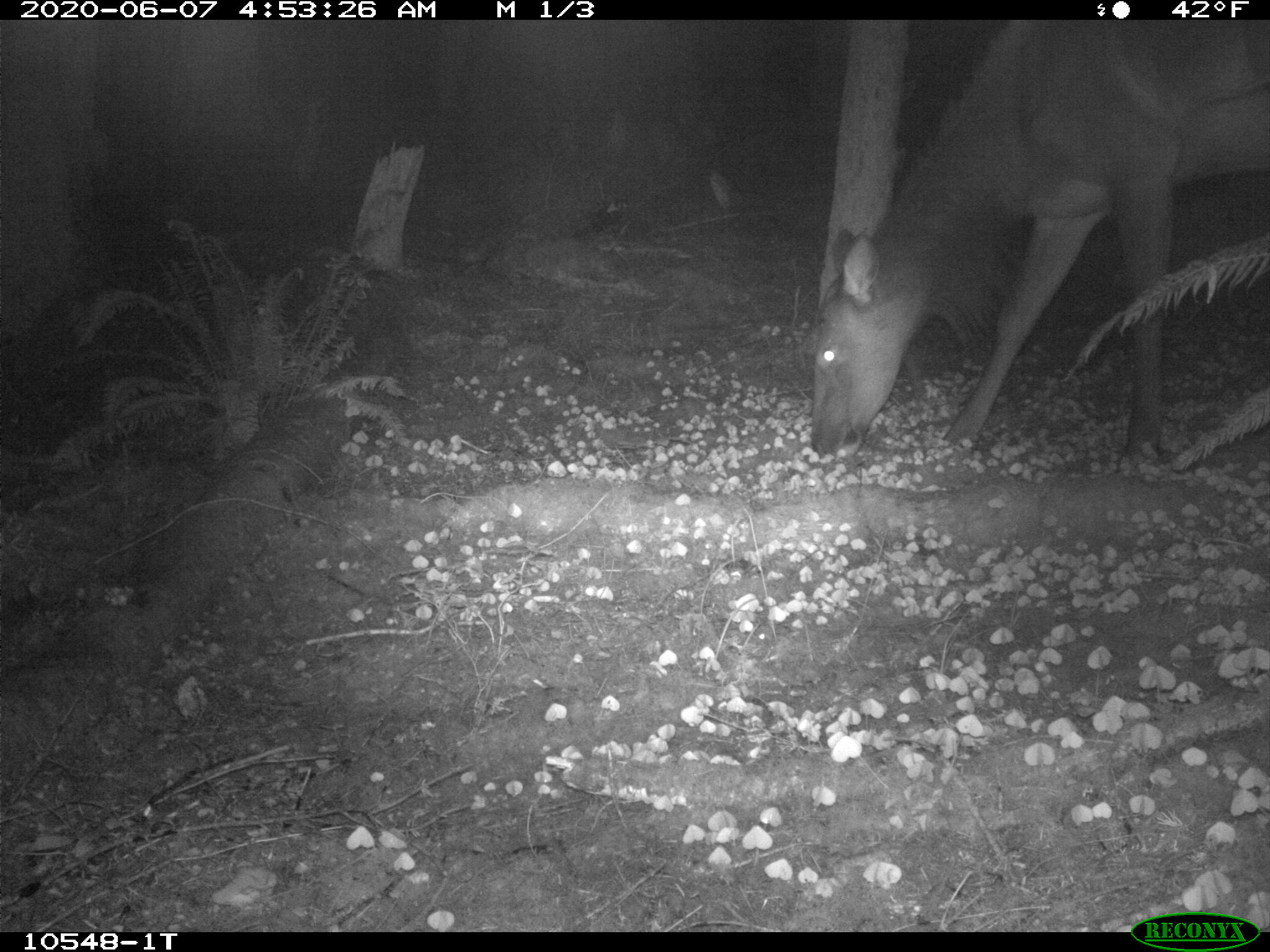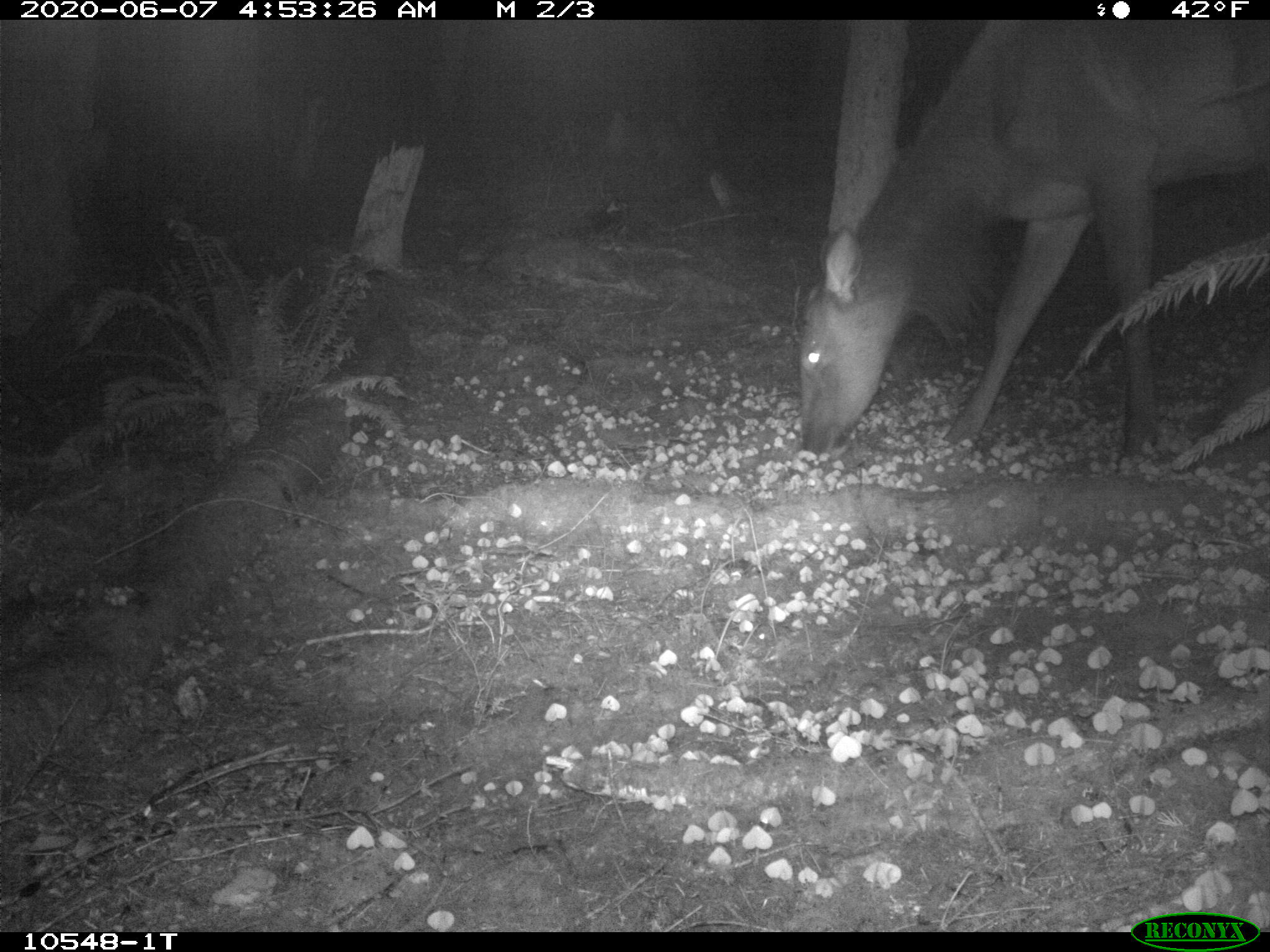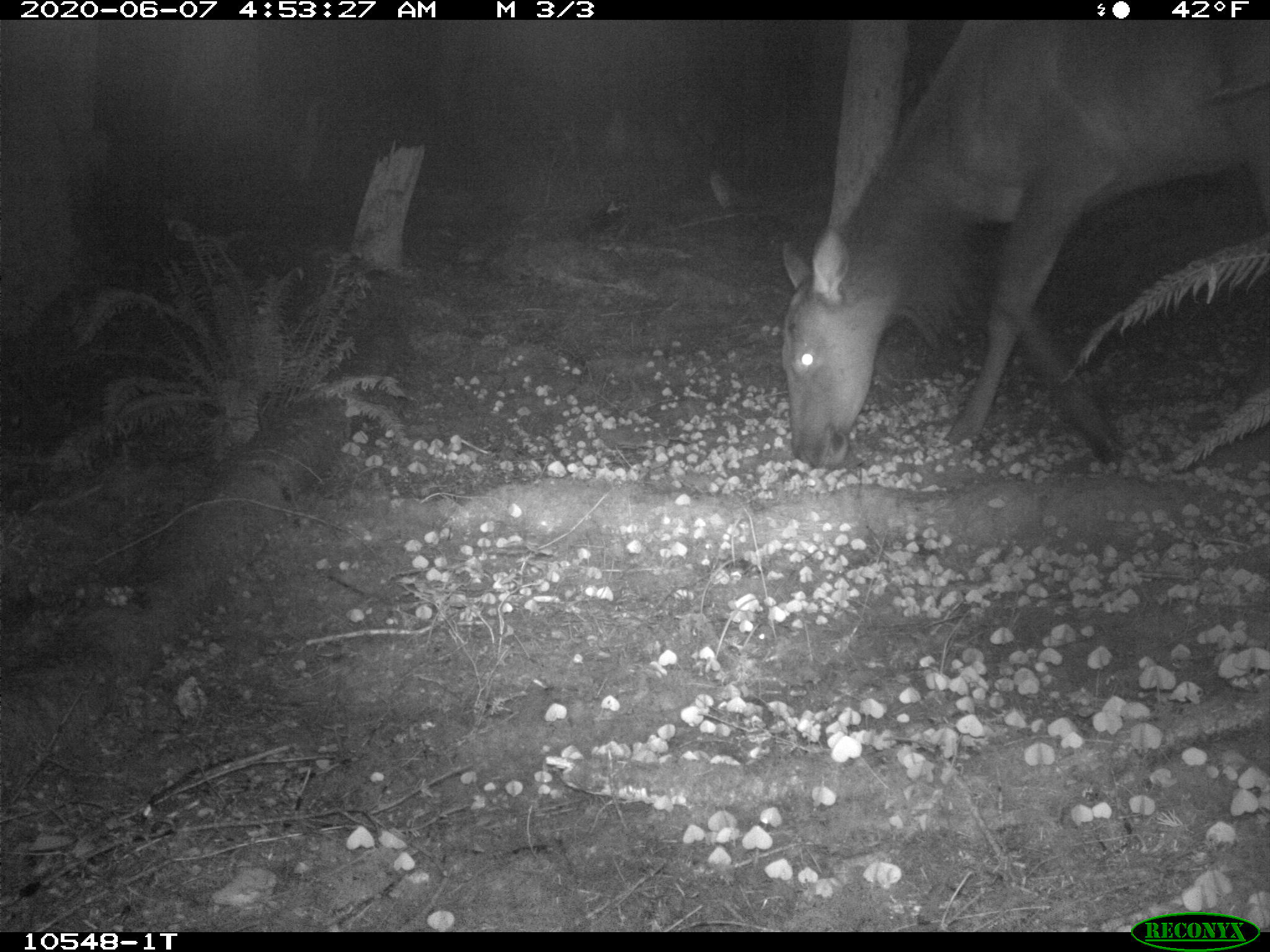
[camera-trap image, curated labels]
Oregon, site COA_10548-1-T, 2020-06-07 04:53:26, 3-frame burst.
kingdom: Animalia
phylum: Chordata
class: Mammalia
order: Artiodactyla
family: Cervidae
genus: Cervus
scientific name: Cervus canadensis roosevelti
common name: roosevelt elk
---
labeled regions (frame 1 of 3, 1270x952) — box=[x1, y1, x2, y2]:
roosevelt elk: box=[796, 23, 1264, 470]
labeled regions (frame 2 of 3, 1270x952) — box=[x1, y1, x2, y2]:
roosevelt elk: box=[785, 23, 1266, 461]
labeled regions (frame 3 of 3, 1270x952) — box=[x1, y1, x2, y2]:
roosevelt elk: box=[770, 25, 1266, 468]